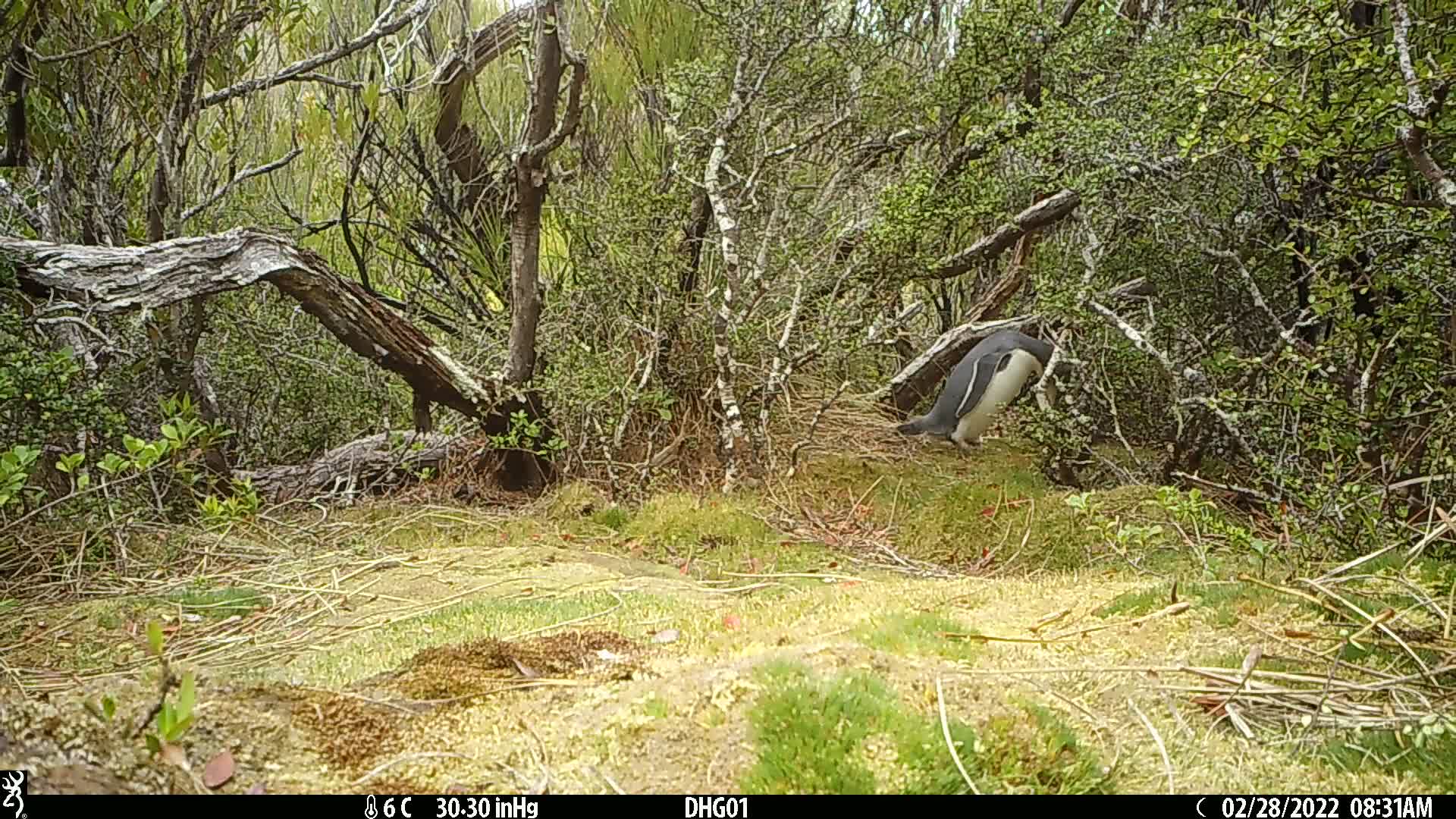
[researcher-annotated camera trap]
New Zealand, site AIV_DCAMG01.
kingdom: Animalia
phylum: Chordata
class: Aves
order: Sphenisciformes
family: Spheniscidae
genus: Megadyptes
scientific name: Megadyptes antipodes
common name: yellow-eyed penguin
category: yellow eyed penguin